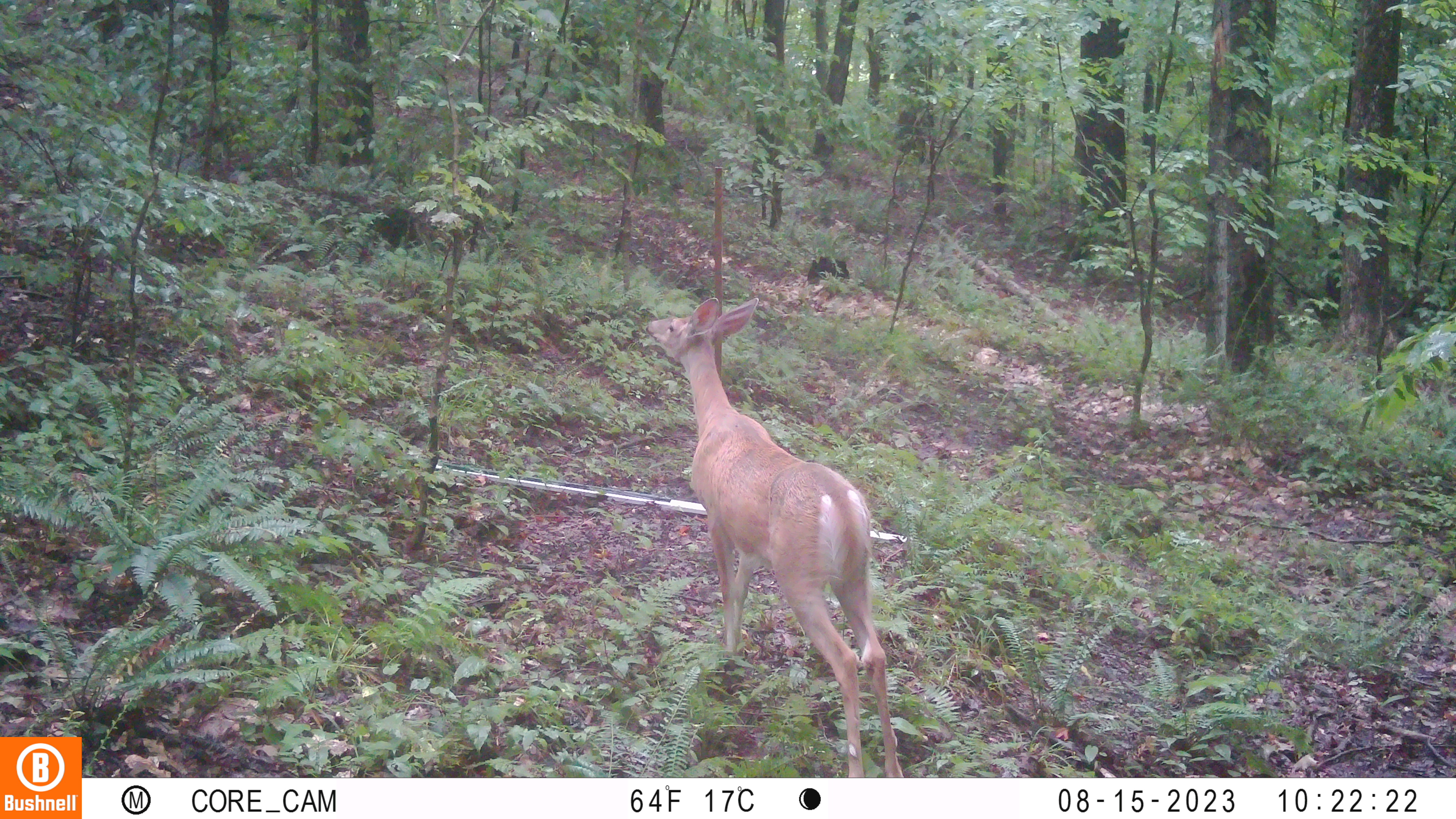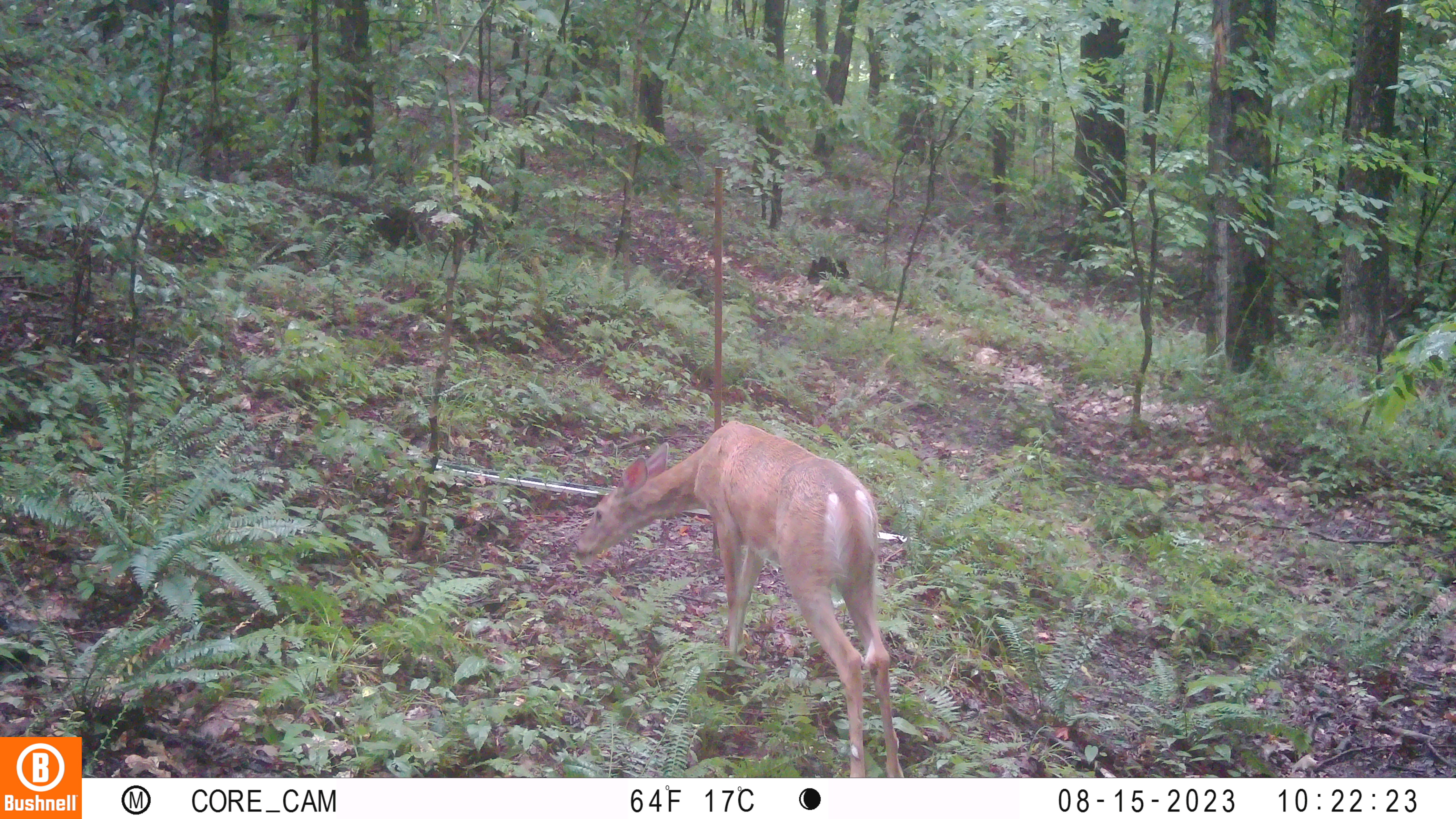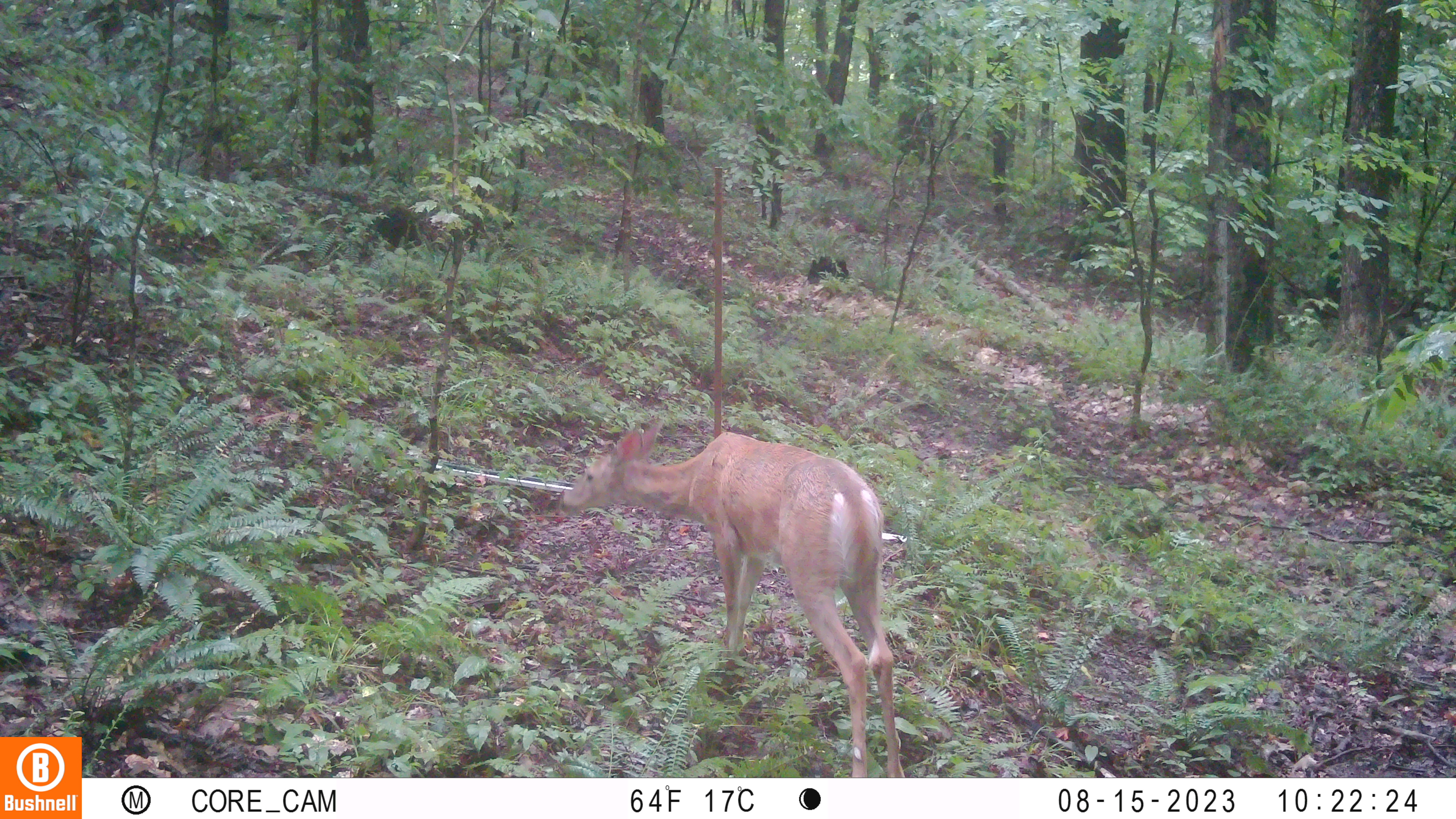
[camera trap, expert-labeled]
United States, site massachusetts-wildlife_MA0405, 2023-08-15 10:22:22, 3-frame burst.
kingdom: Animalia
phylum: Chordata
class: Mammalia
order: Artiodactyla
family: Cervidae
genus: Odocoileus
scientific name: Odocoileus virginianus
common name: white-tailed deer